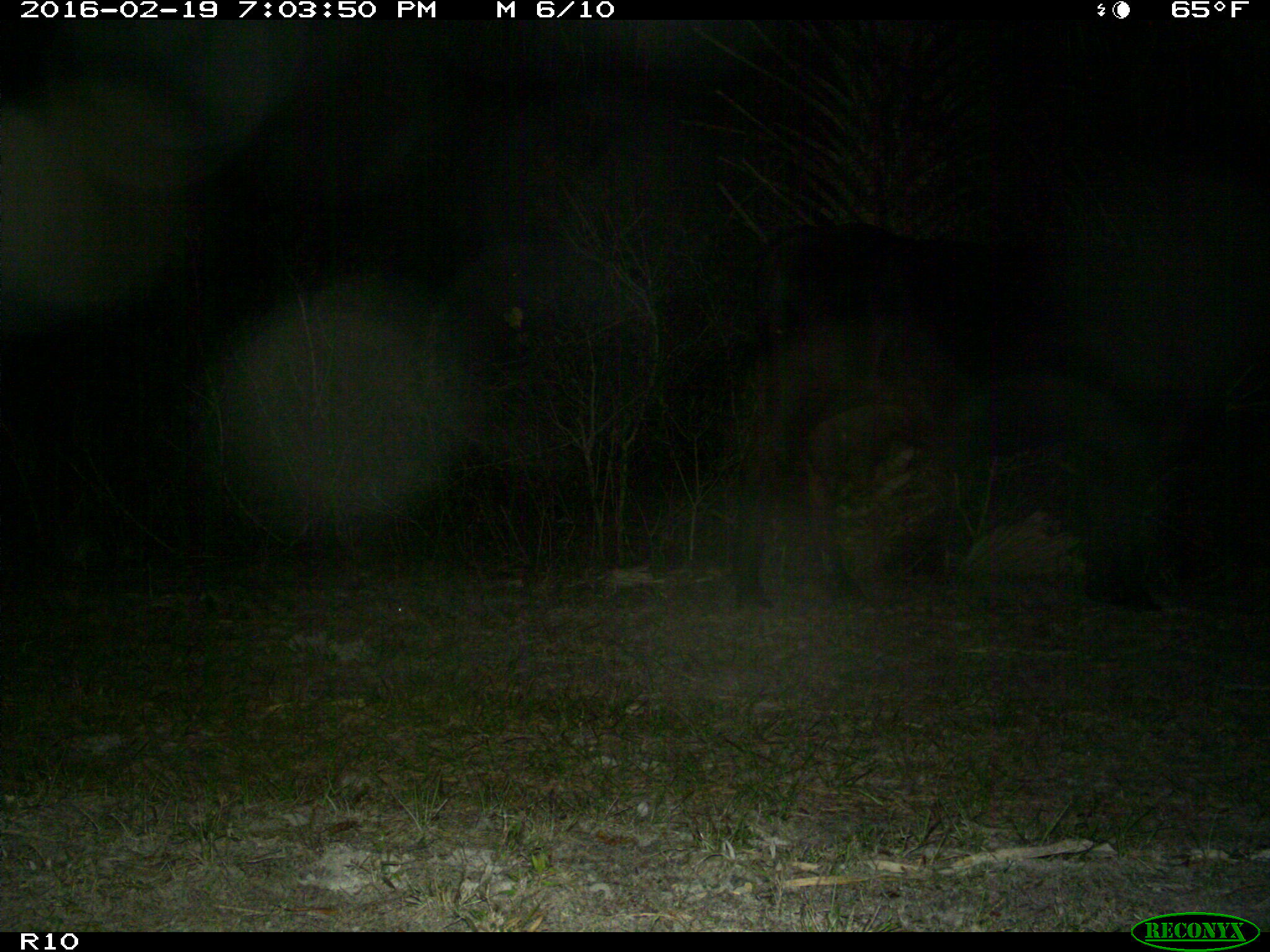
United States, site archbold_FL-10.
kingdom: Animalia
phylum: Chordata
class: Mammalia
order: Artiodactyla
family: Bovidae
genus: Bos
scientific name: Bos taurus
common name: domestic cow